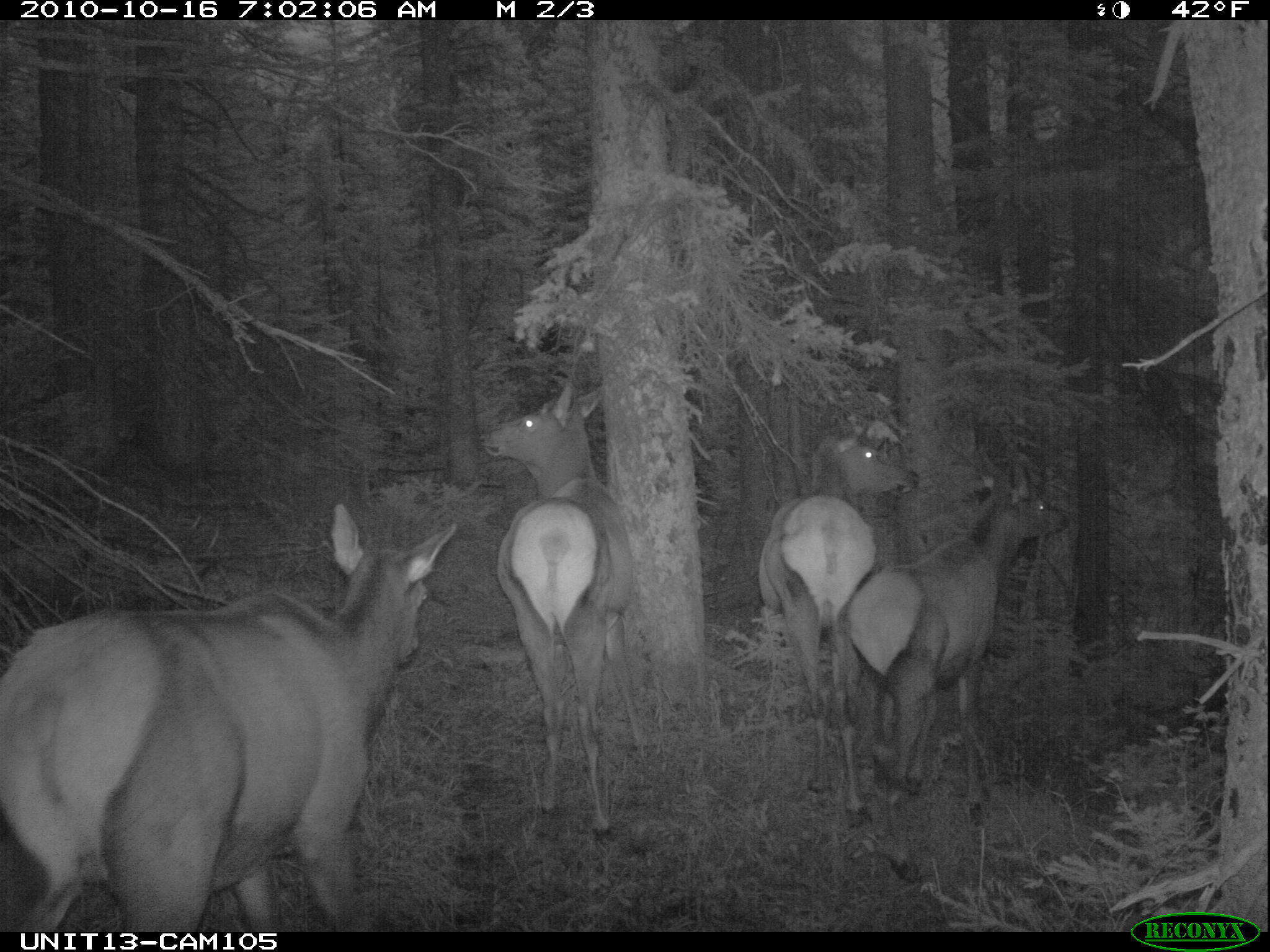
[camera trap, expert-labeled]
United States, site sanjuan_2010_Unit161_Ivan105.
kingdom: Animalia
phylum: Chordata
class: Mammalia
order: Artiodactyla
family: Cervidae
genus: Cervus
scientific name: Cervus elaphus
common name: red deer